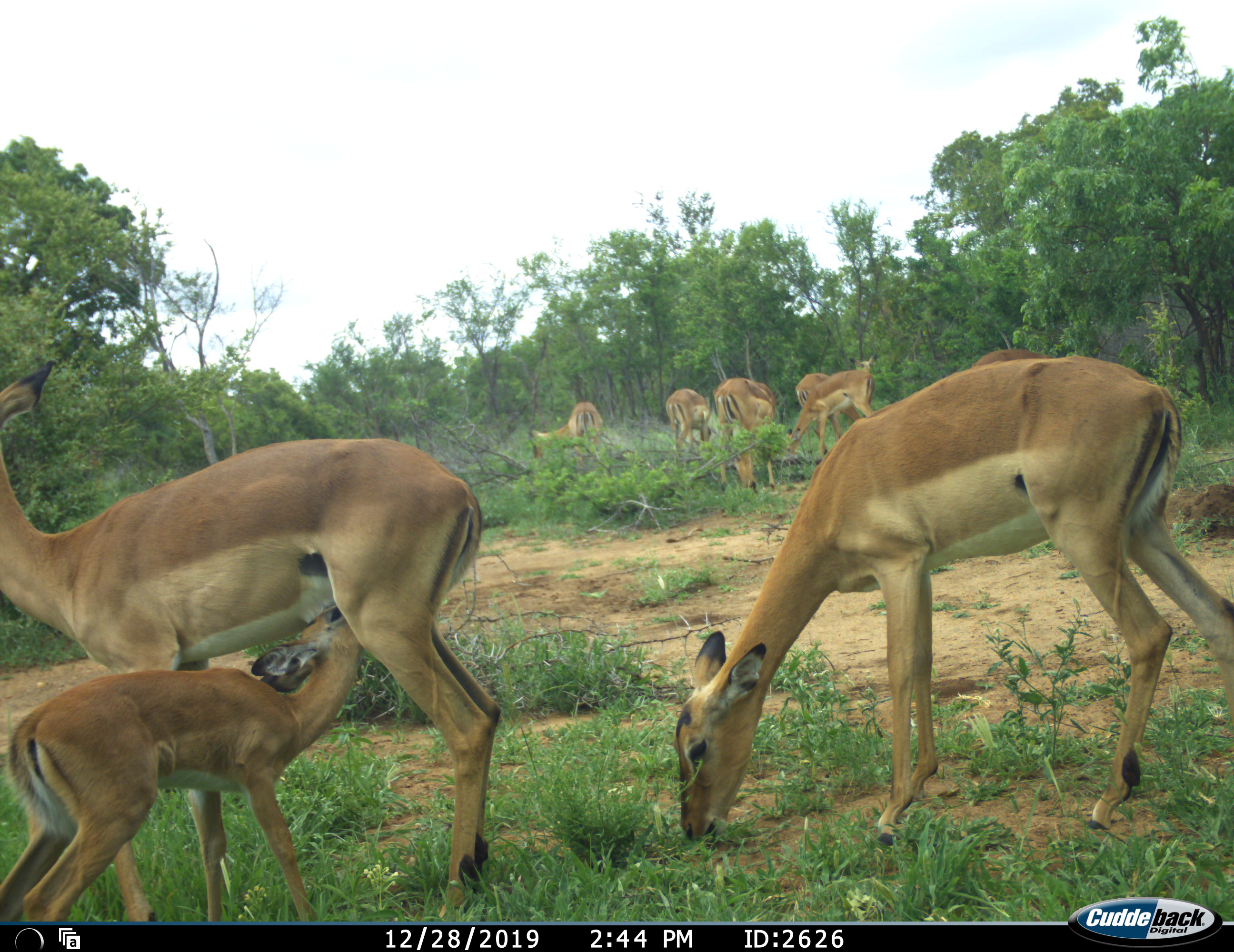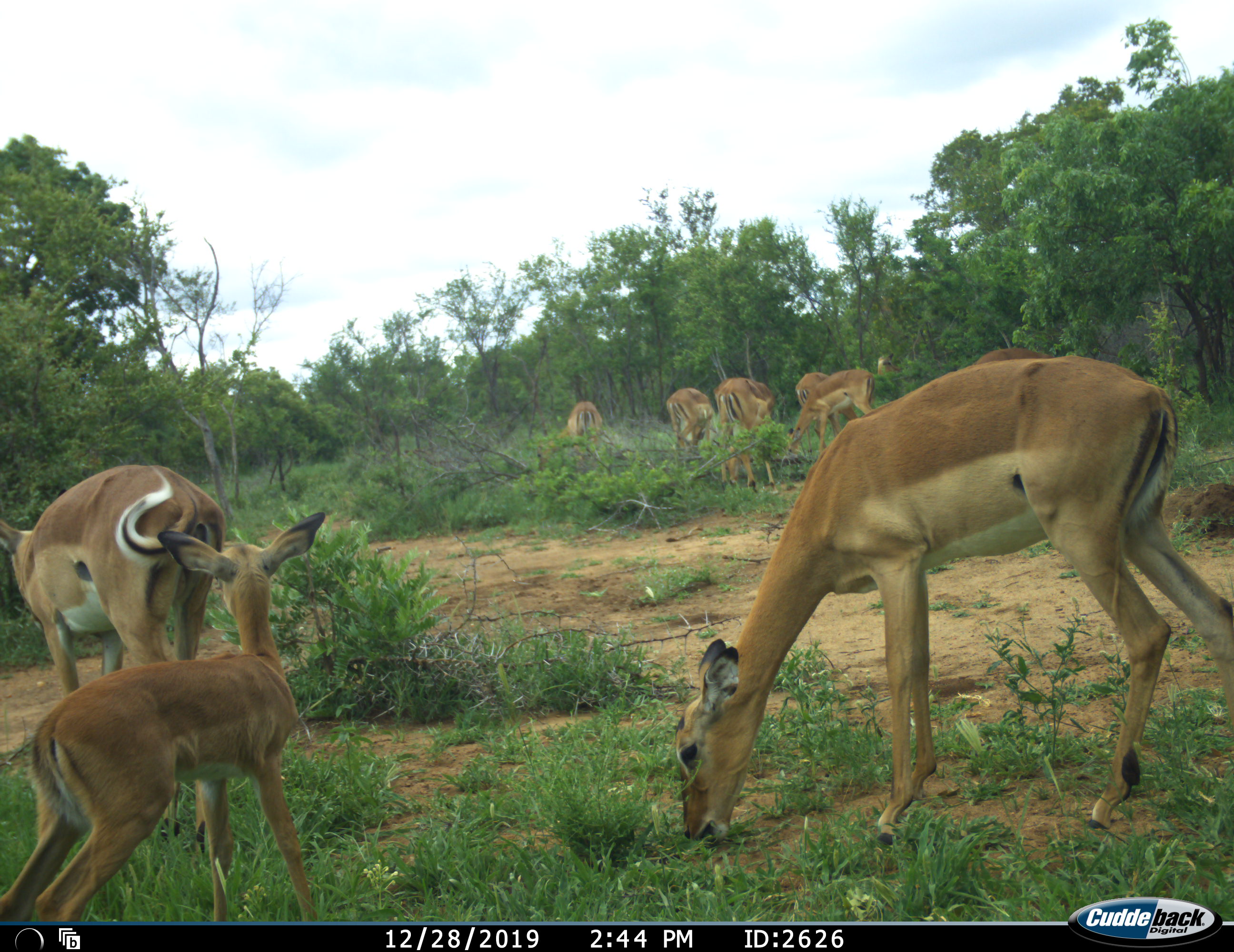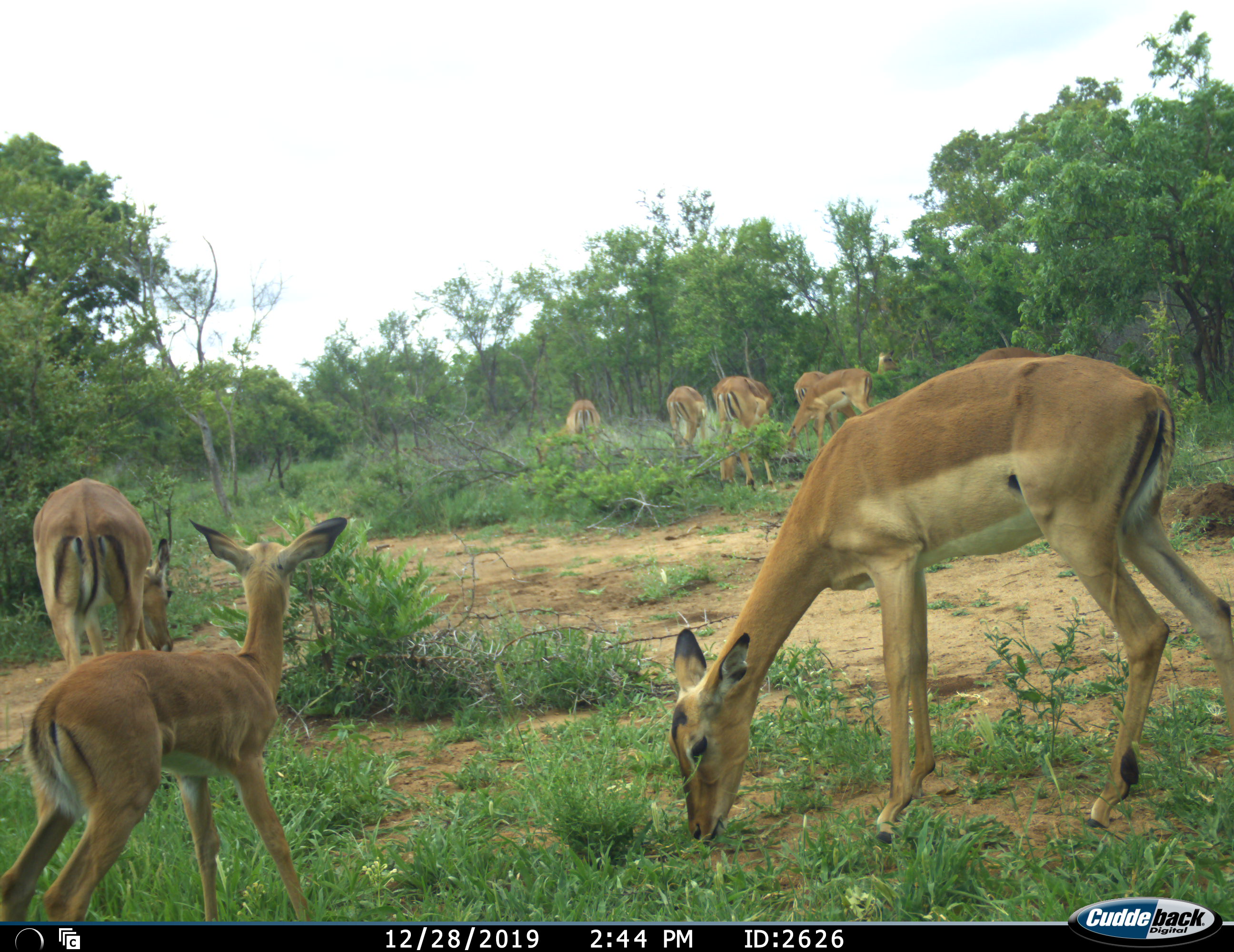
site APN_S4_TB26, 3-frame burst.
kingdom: Animalia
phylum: Chordata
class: Mammalia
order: Artiodactyla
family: Bovidae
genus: Aepyceros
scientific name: Aepyceros melampus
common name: impala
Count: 9.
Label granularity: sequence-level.